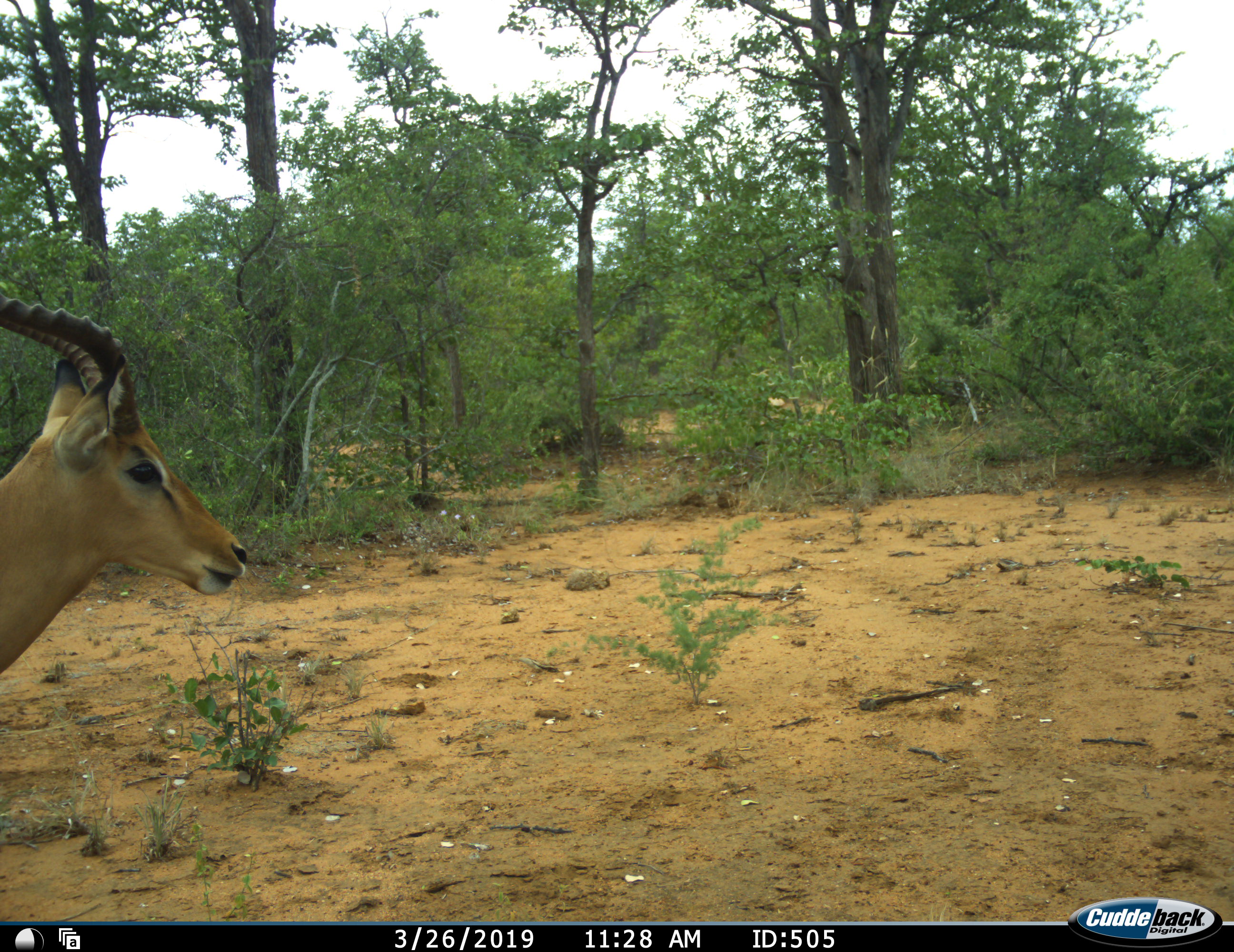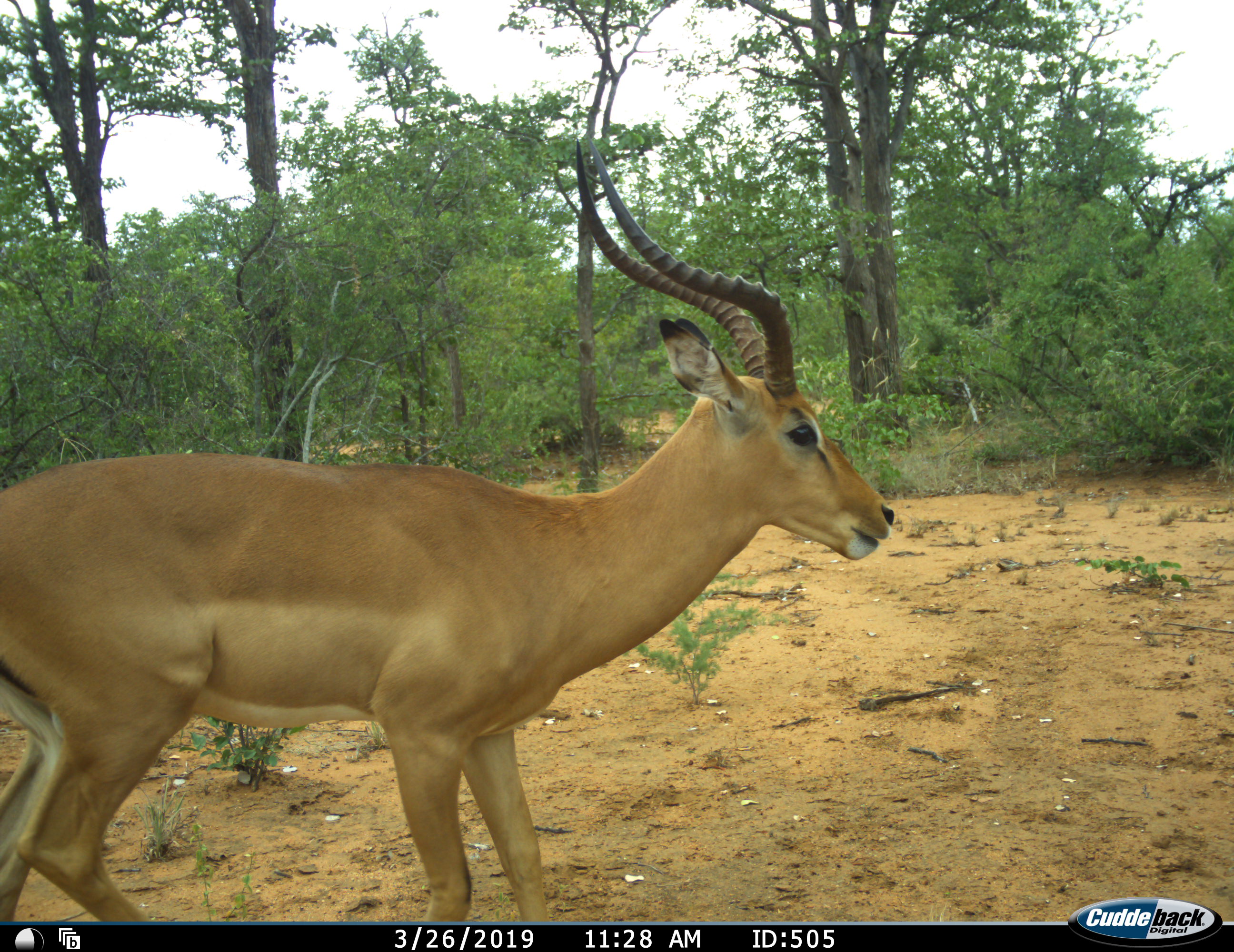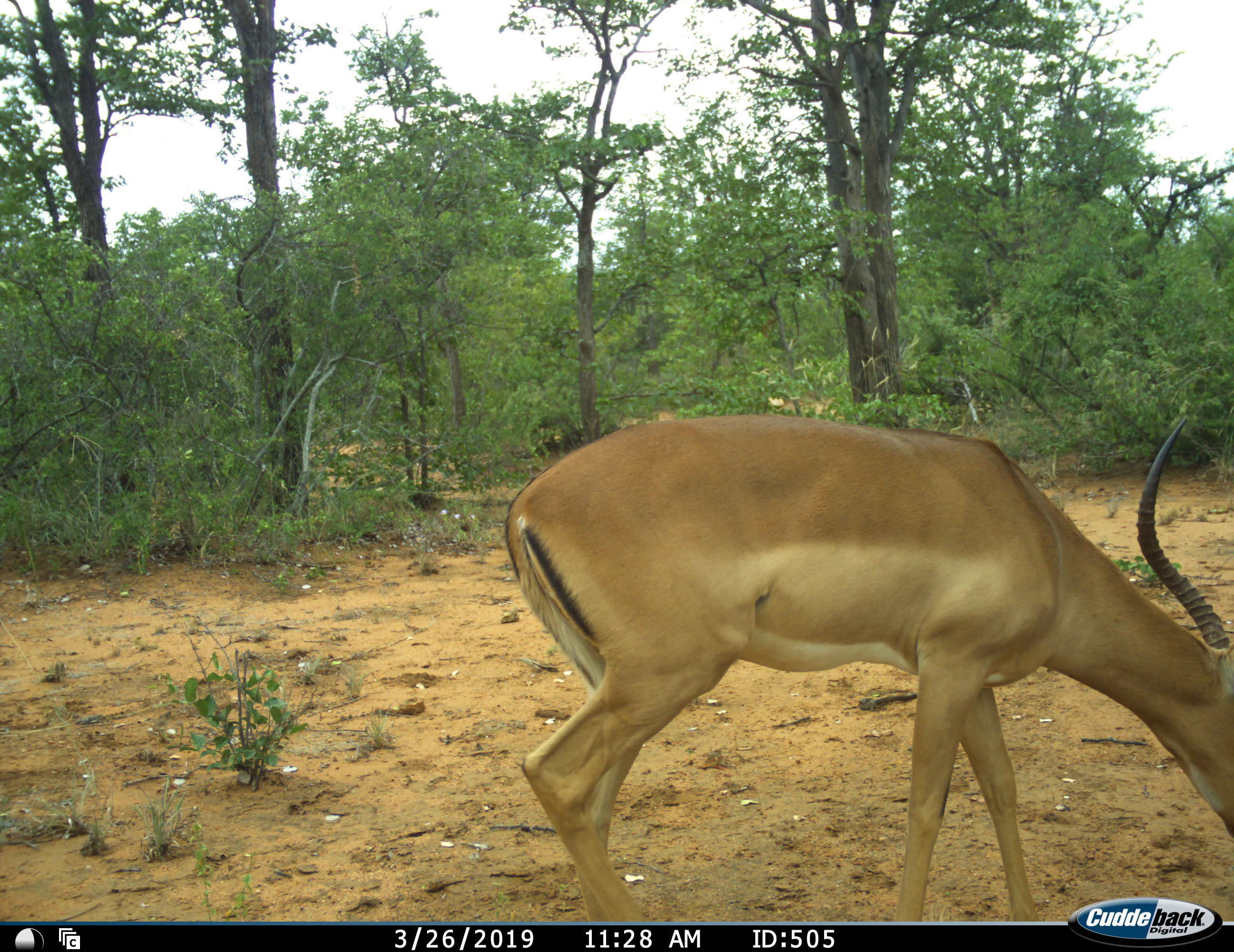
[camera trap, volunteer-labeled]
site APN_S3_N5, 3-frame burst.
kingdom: Animalia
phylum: Chordata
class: Mammalia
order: Artiodactyla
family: Bovidae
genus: Aepyceros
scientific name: Aepyceros melampus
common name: impala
Impala (Aepyceros melampus), count 1. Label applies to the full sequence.